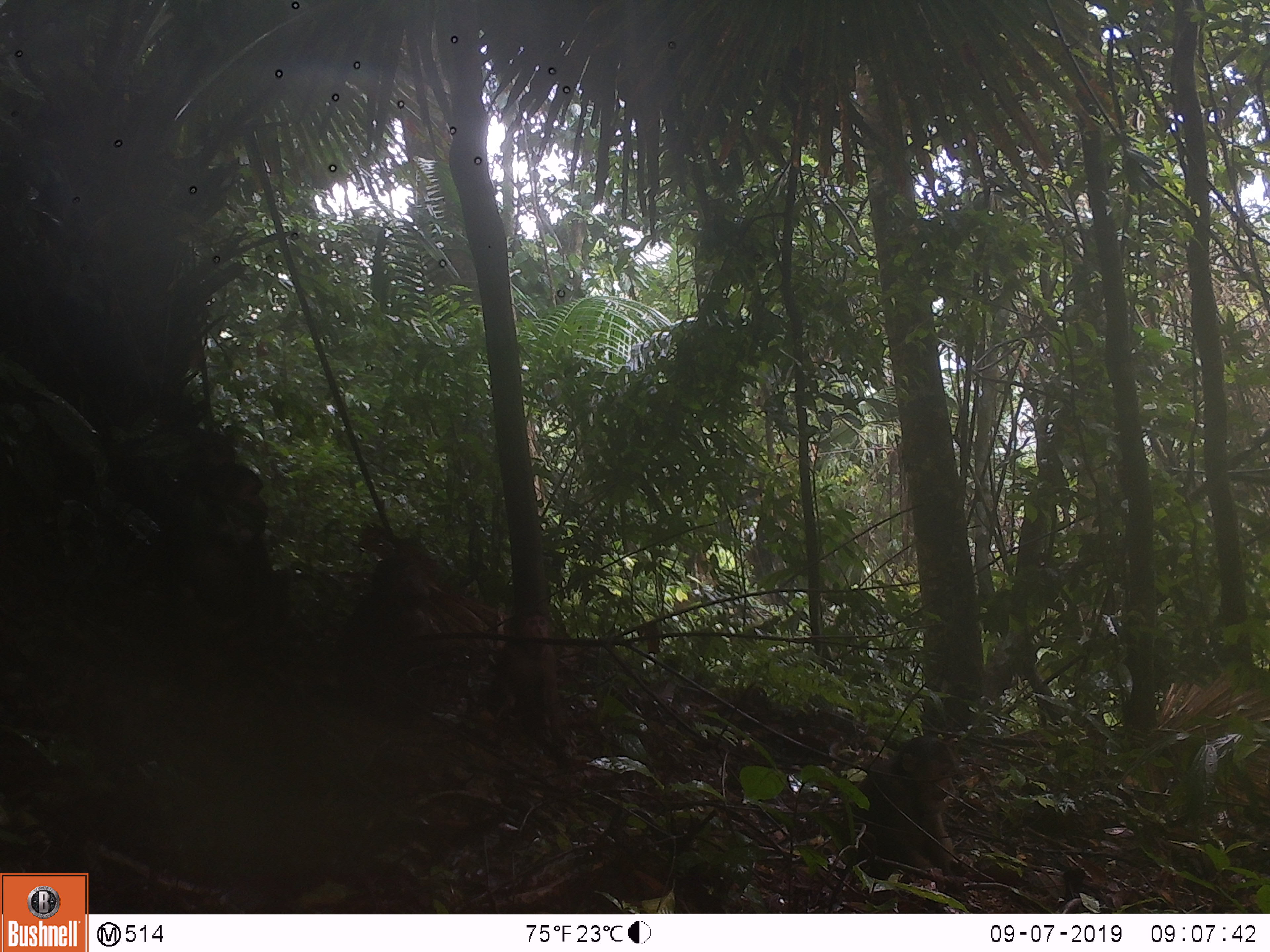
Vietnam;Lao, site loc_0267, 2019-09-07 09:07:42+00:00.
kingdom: Animalia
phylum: Chordata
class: Mammalia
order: Primates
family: Cercopithecidae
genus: Macaca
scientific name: Macaca arctoides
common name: stump-tailed macaque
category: stump tailed macaque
Stump tailed macaque (stump-tailed macaque) (Macaca arctoides). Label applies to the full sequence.